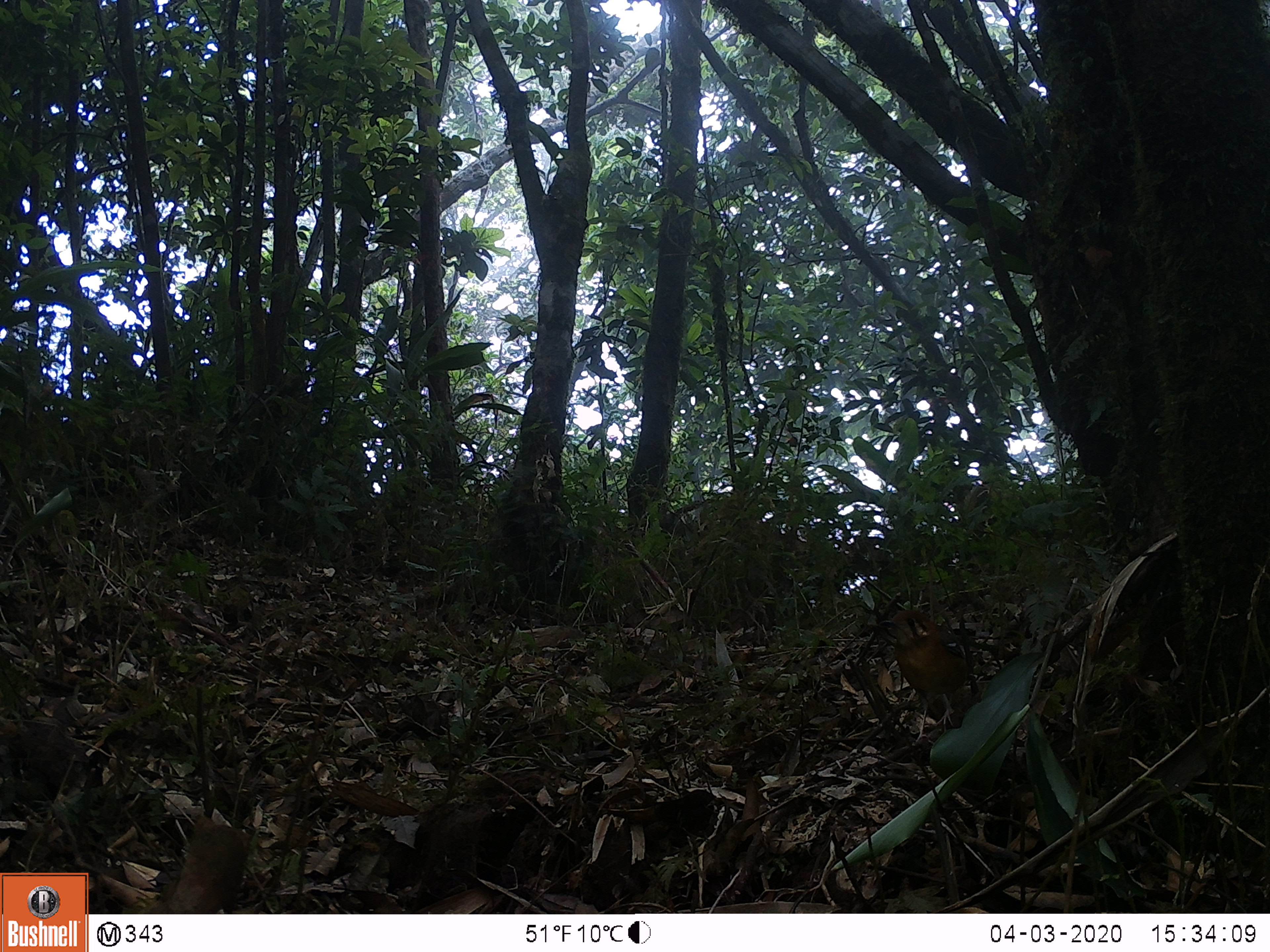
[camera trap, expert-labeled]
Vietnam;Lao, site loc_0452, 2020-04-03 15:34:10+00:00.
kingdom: Animalia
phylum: Chordata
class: Aves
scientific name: Aves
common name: bird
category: unidentified bird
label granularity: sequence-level